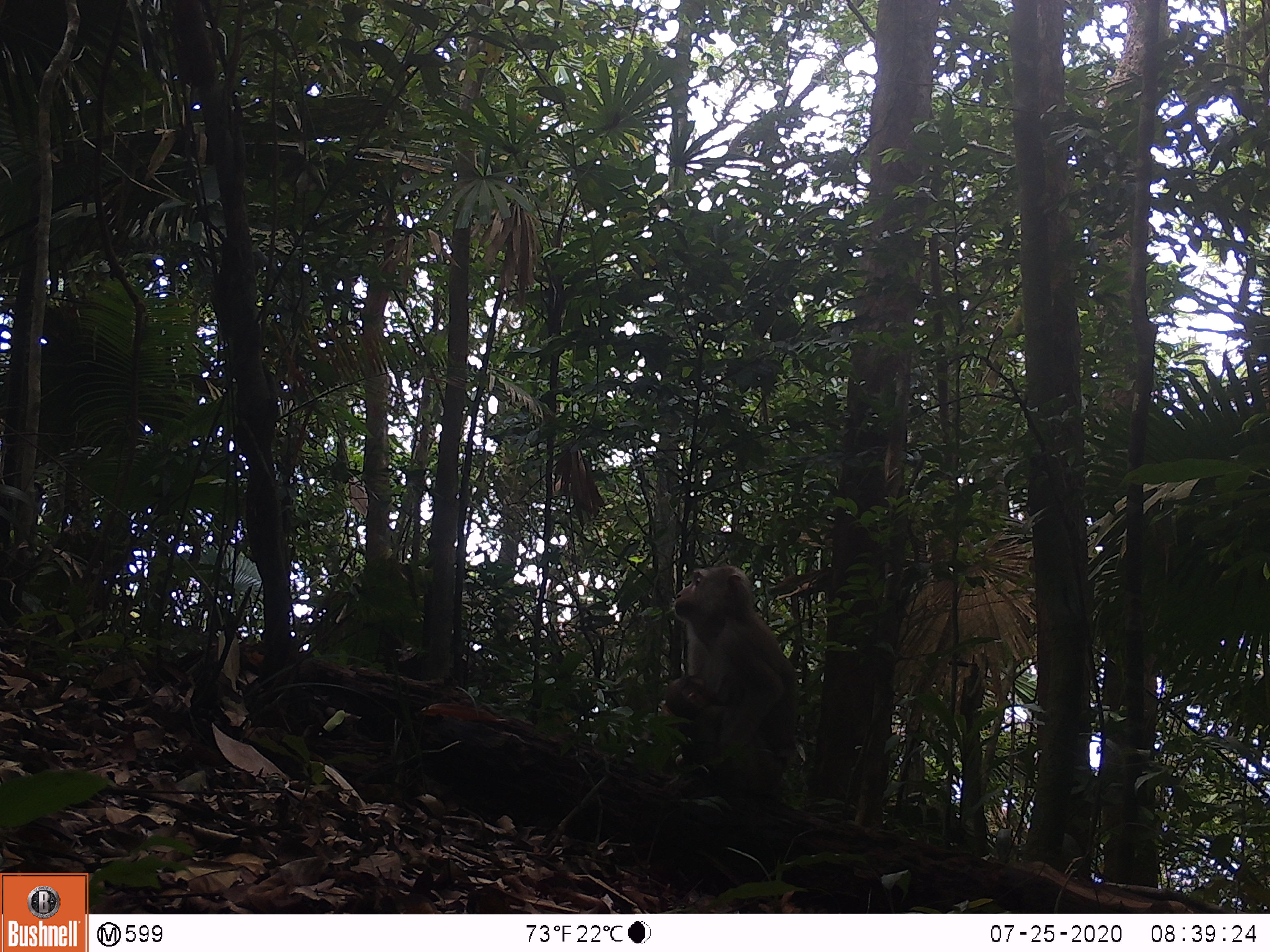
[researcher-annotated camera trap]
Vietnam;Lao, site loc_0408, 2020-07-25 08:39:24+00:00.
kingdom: Animalia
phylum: Chordata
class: Mammalia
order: Primates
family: Cercopithecidae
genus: Macaca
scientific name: Macaca nemestrina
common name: pig-tailed macaque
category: pig tailed macaque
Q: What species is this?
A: Pig tailed macaque (pig-tailed macaque) (Macaca nemestrina).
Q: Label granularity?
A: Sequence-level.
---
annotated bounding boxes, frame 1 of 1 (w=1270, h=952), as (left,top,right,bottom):
pig tailed macaque: (639,565,799,802); (664,676,783,795)